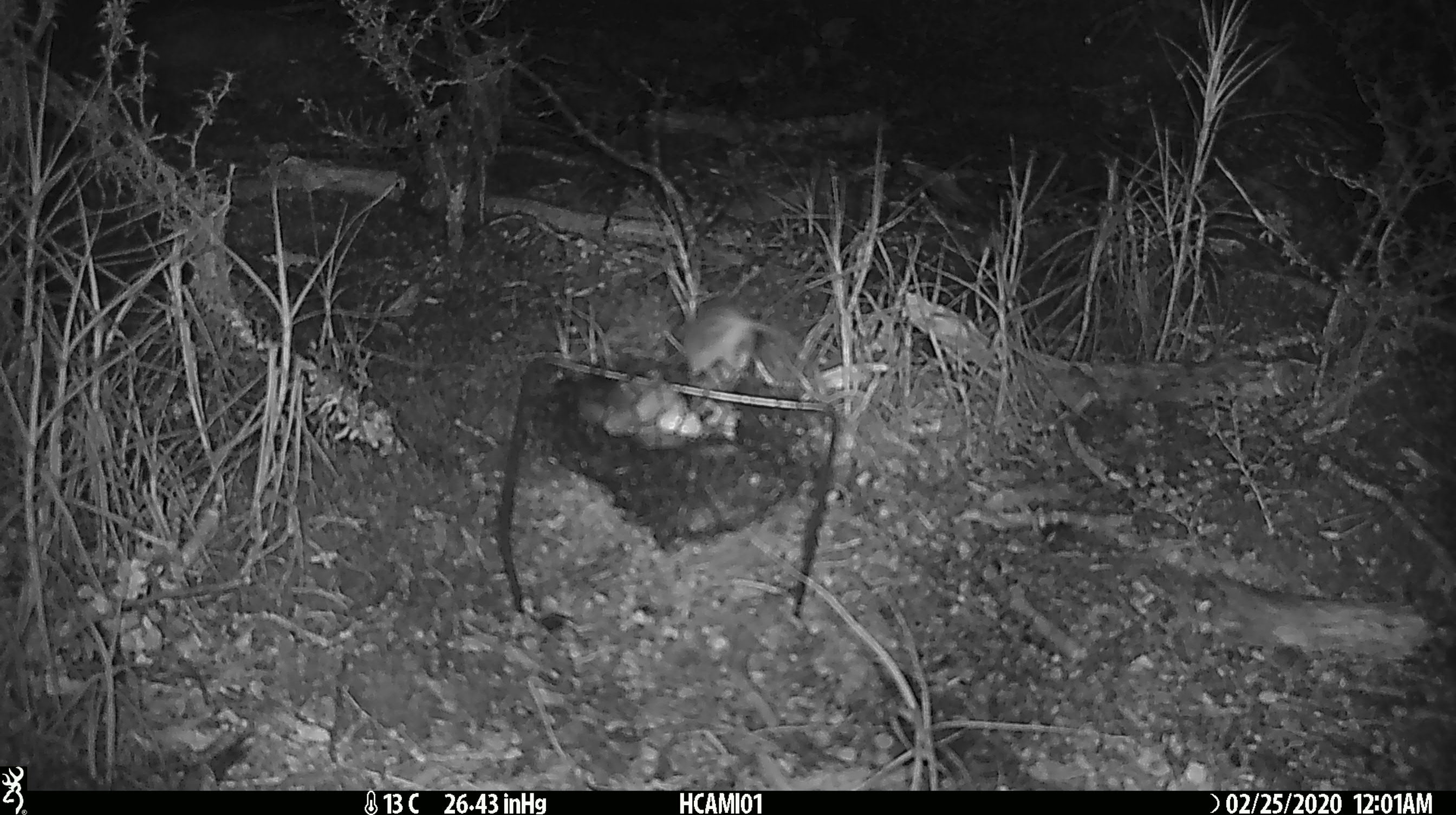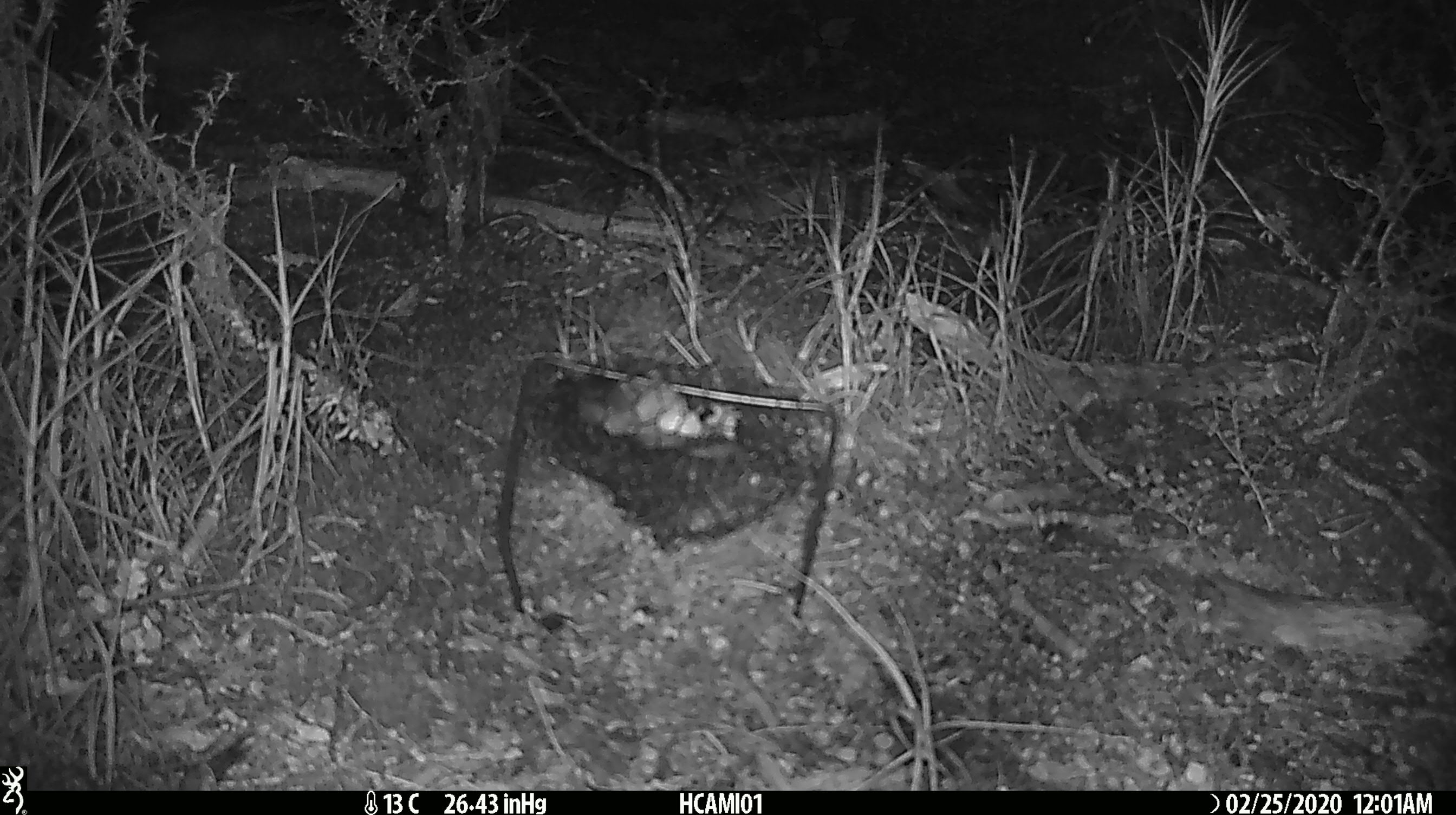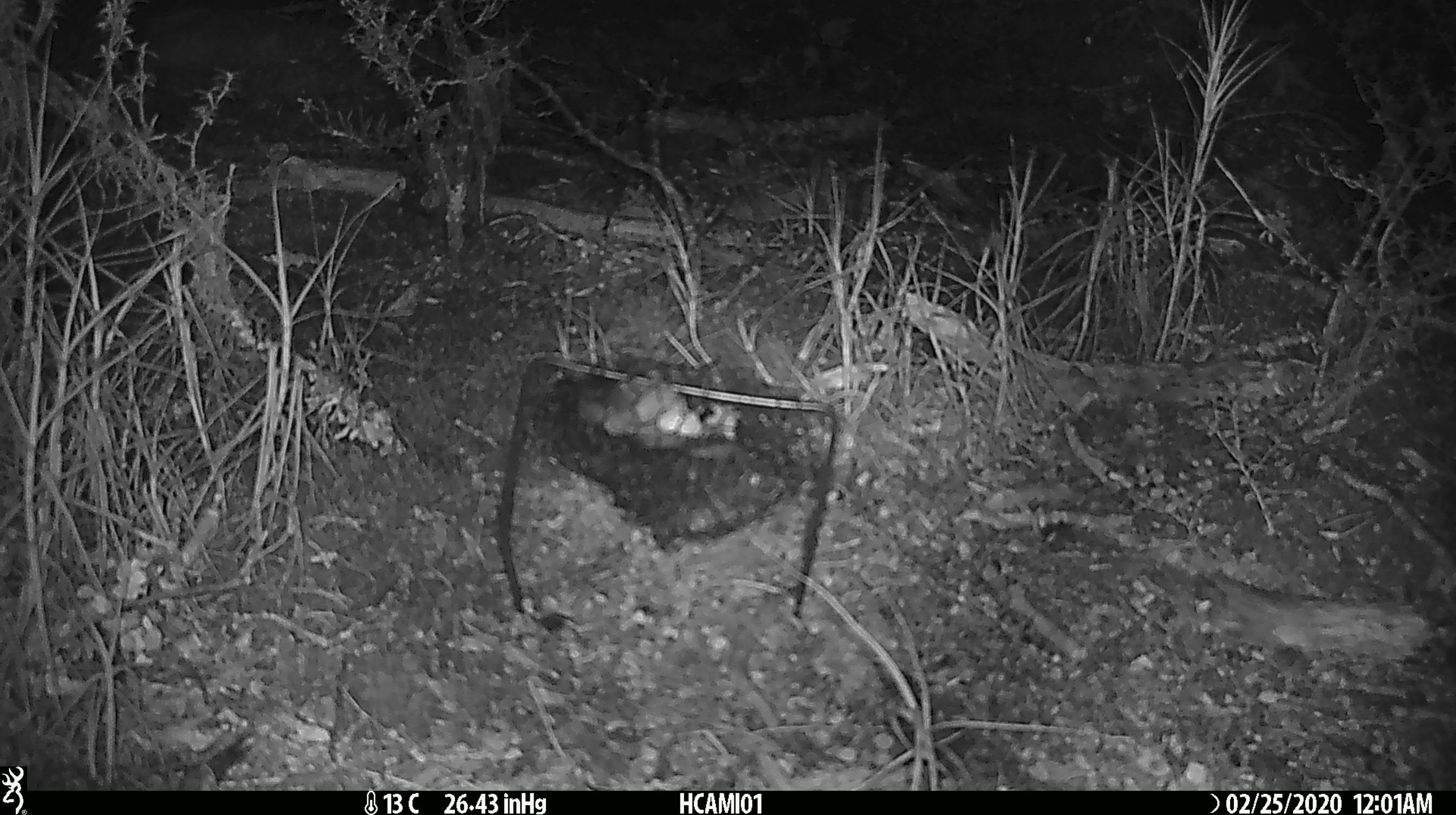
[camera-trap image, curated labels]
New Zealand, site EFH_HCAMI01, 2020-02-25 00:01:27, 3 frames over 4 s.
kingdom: Animalia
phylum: Chordata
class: Mammalia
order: Rodentia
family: Muridae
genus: Mus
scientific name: Mus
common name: mouse